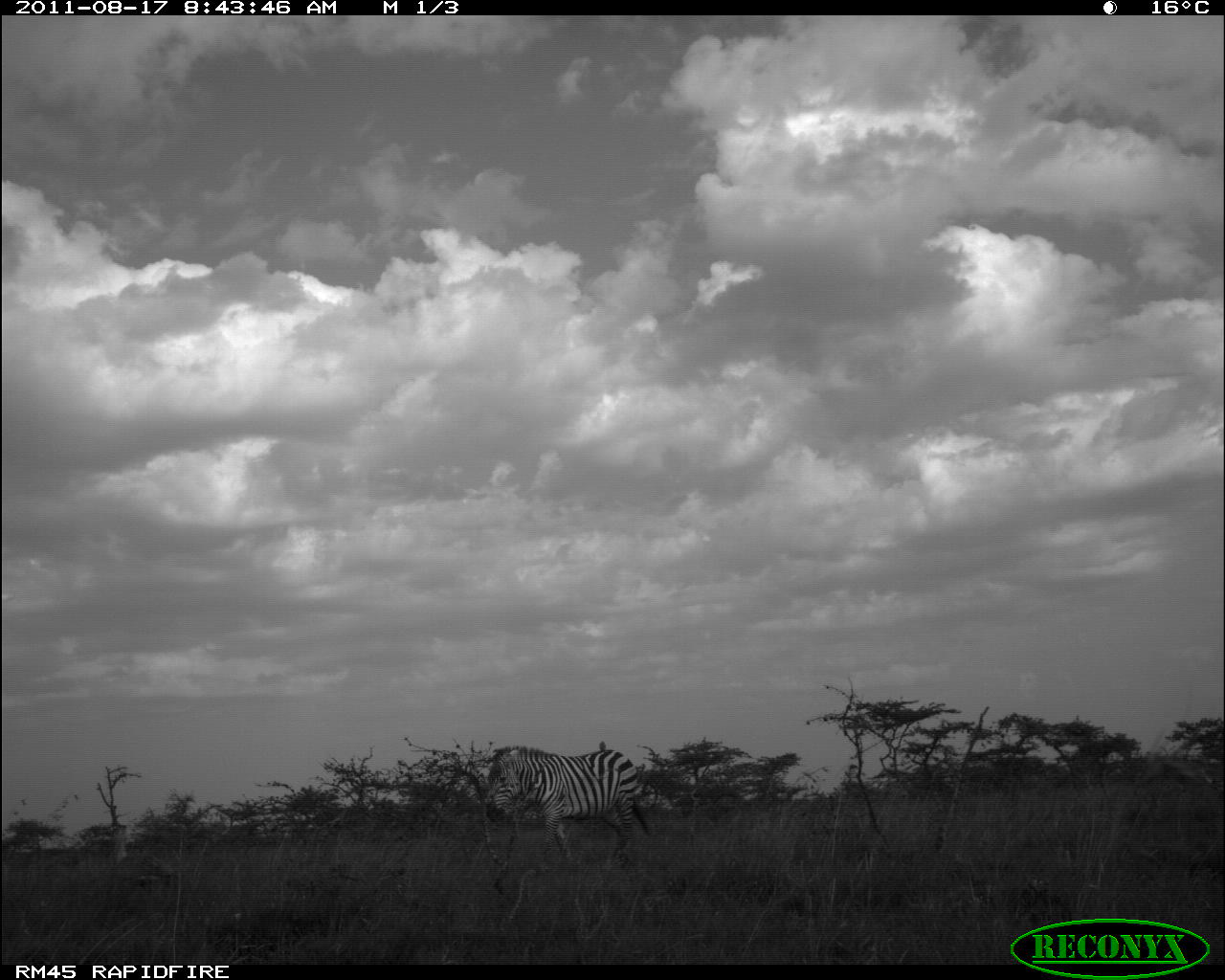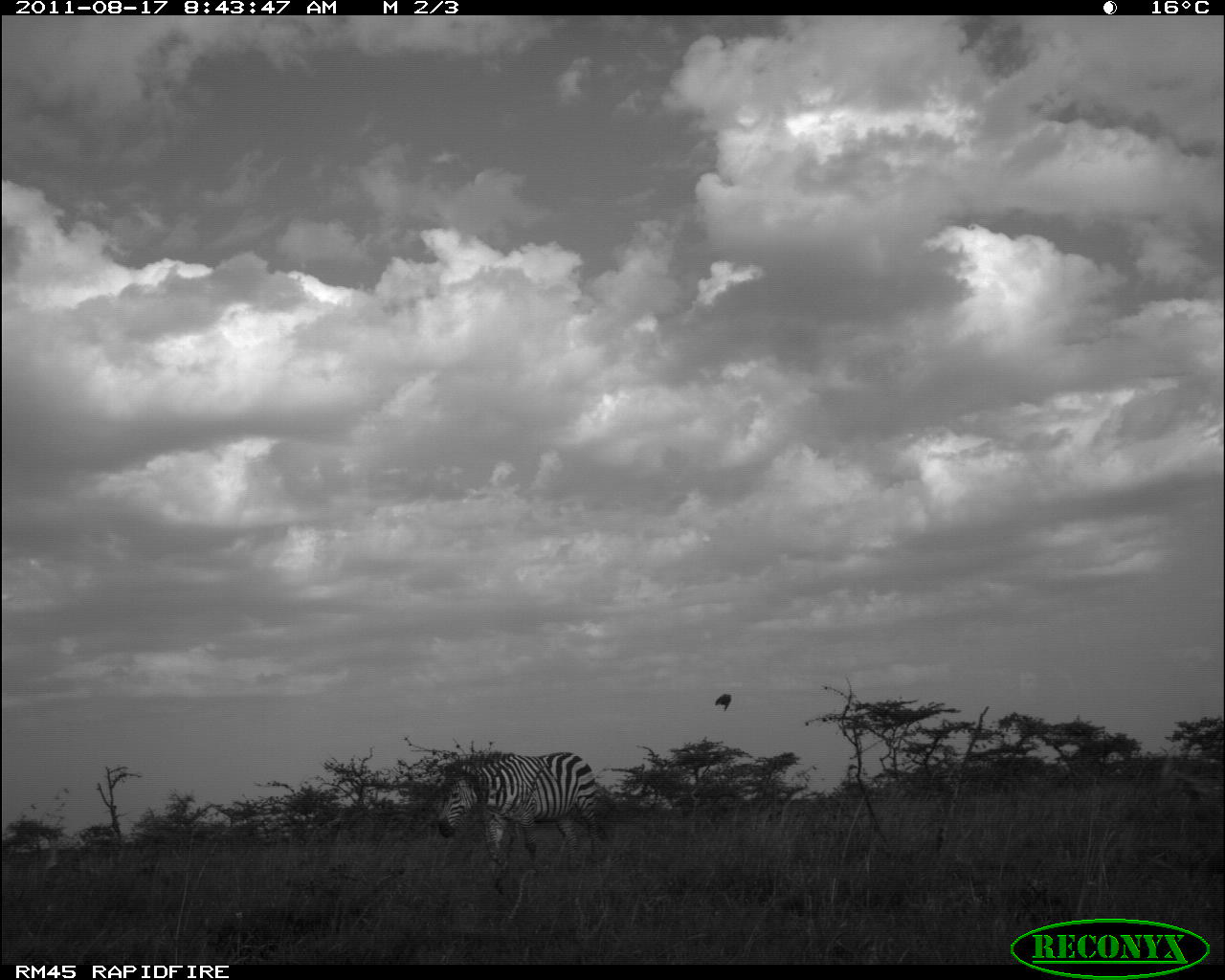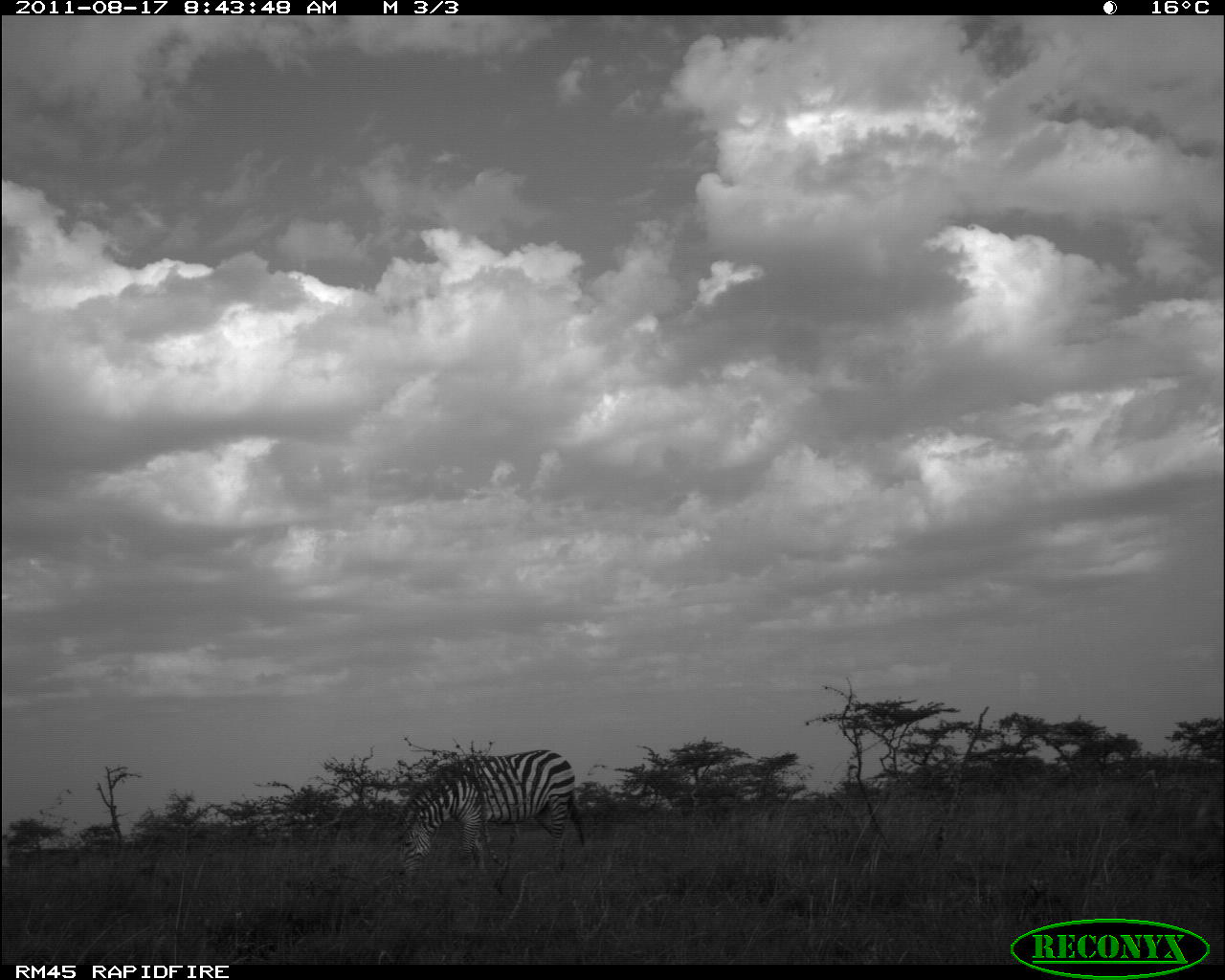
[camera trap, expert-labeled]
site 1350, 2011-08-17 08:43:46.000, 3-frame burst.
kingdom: Animalia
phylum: Chordata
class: Mammalia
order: Perissodactyla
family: Equidae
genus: Equus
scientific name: Equus quagga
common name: plains zebra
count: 1